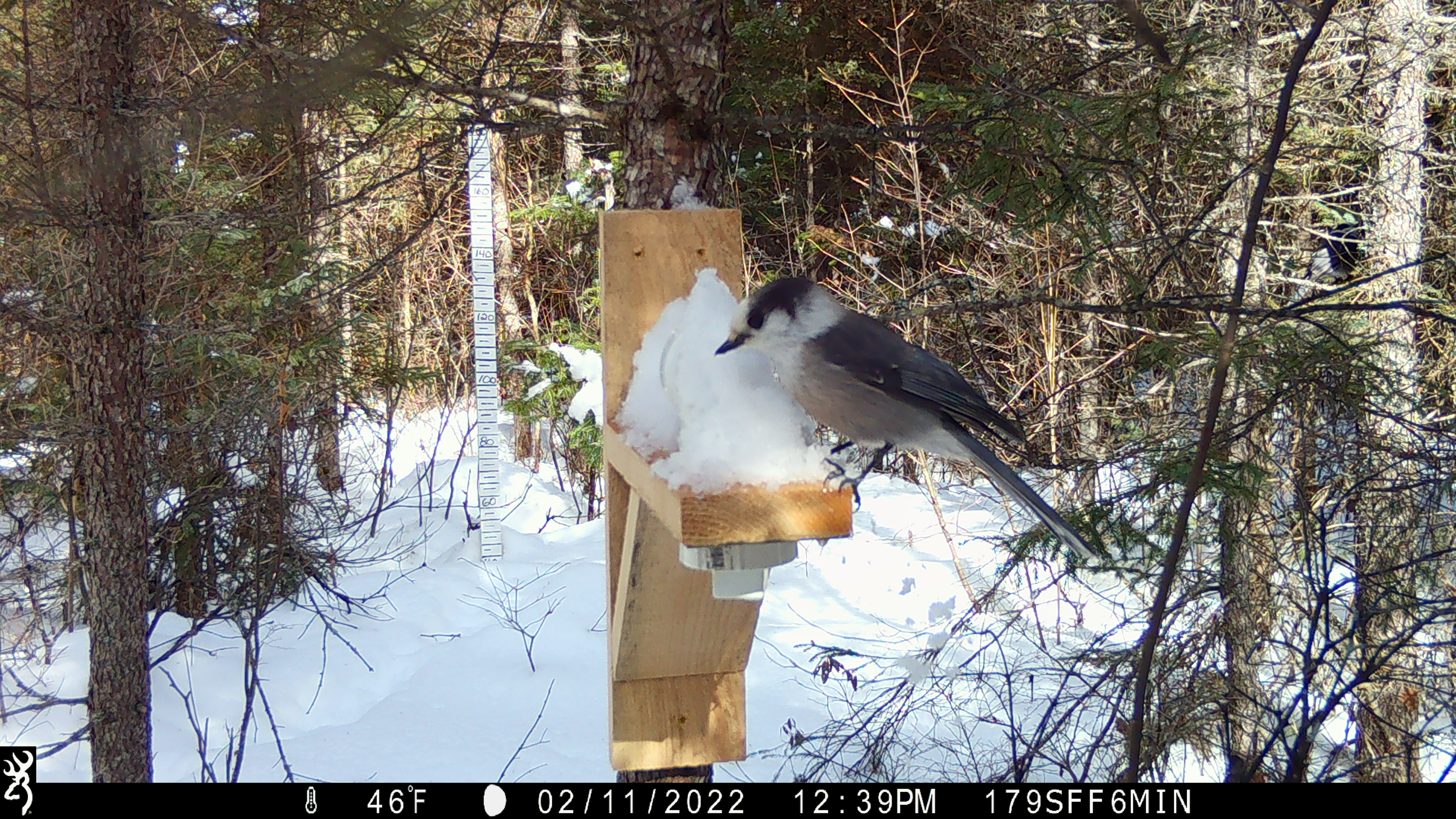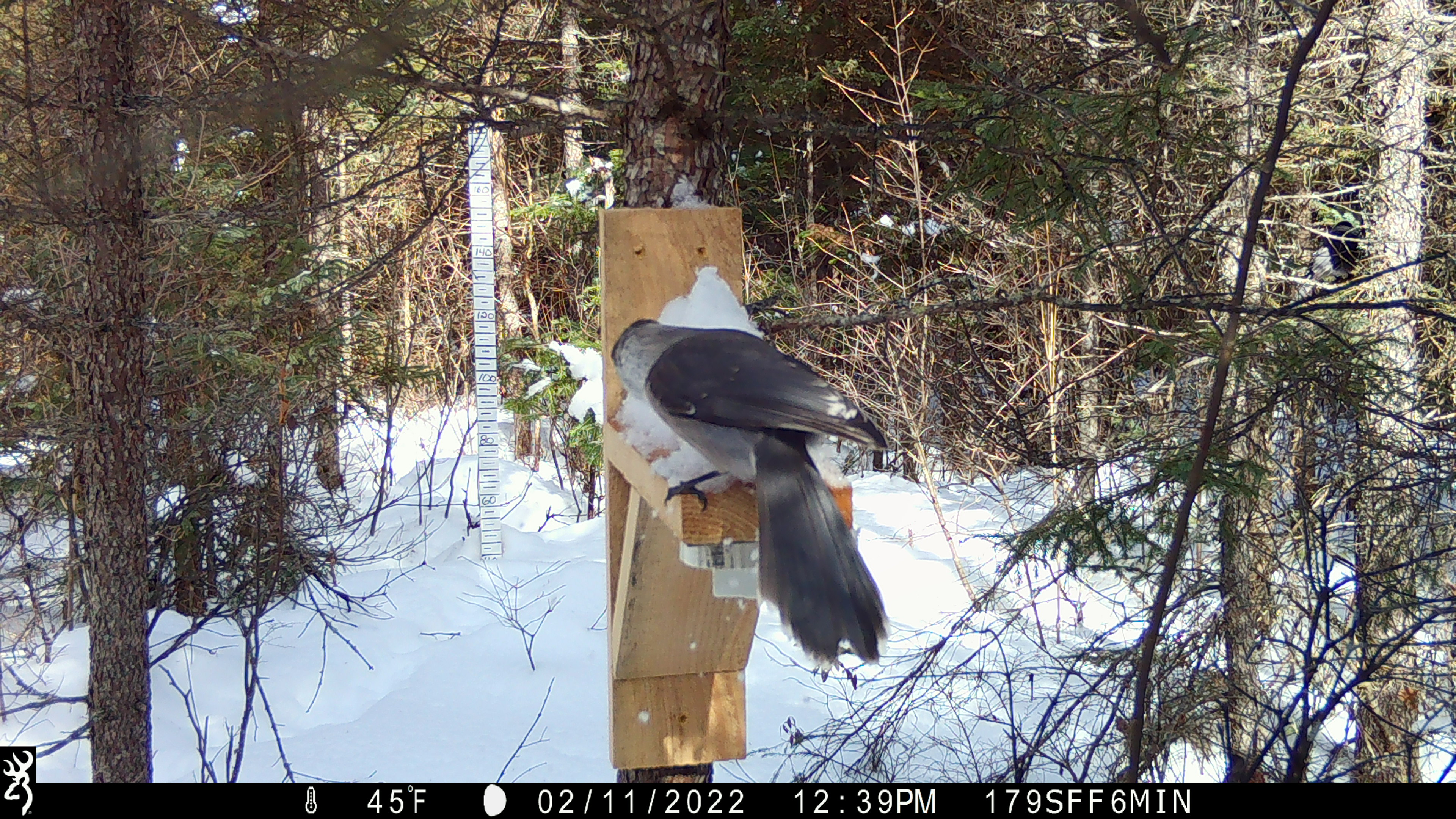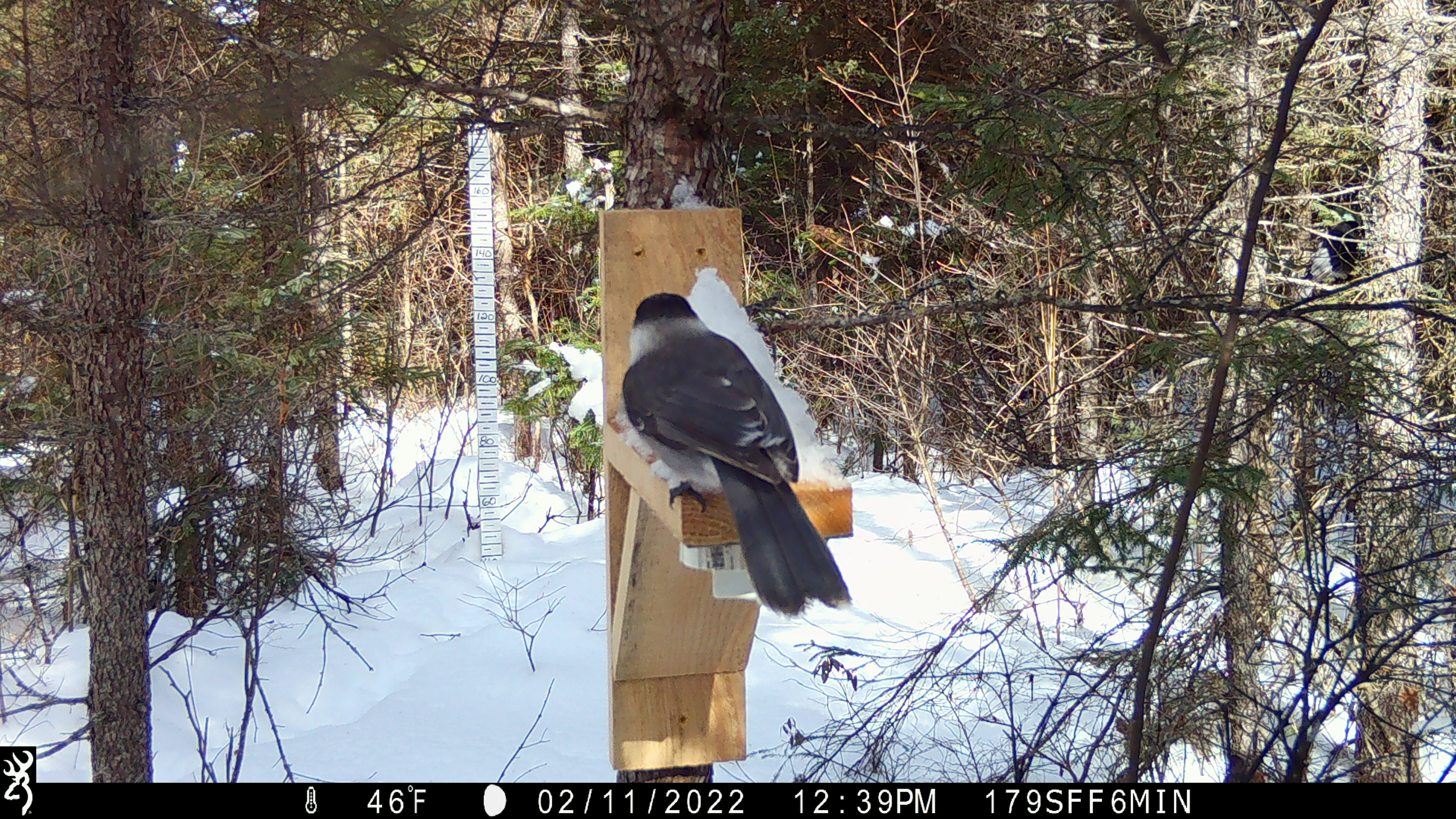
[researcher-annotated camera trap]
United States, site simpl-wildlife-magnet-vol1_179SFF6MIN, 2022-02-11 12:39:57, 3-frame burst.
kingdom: Animalia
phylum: Chordata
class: Aves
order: Passeriformes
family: Corvidae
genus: Perisoreus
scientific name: Perisoreus canadensis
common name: canada jay